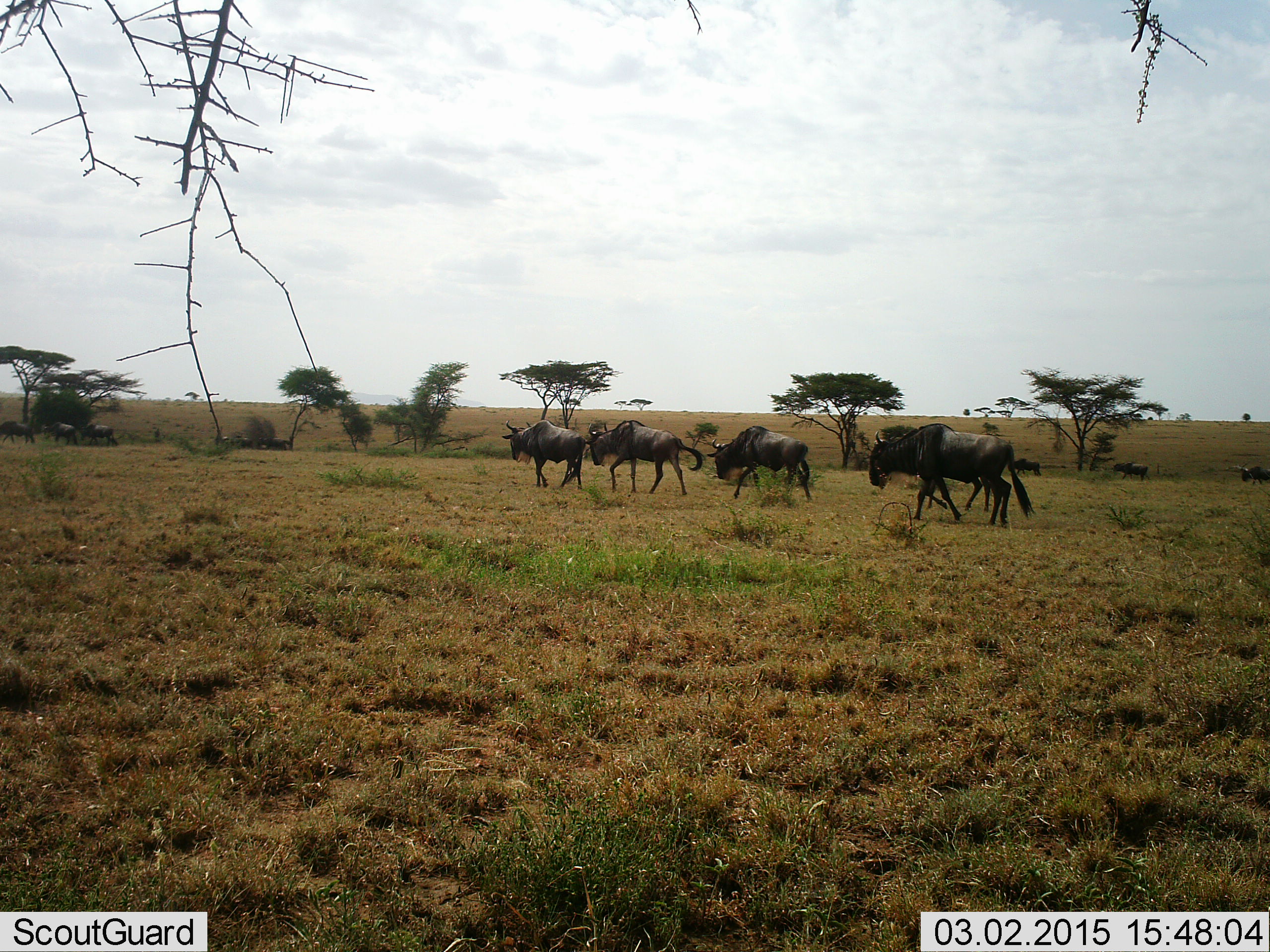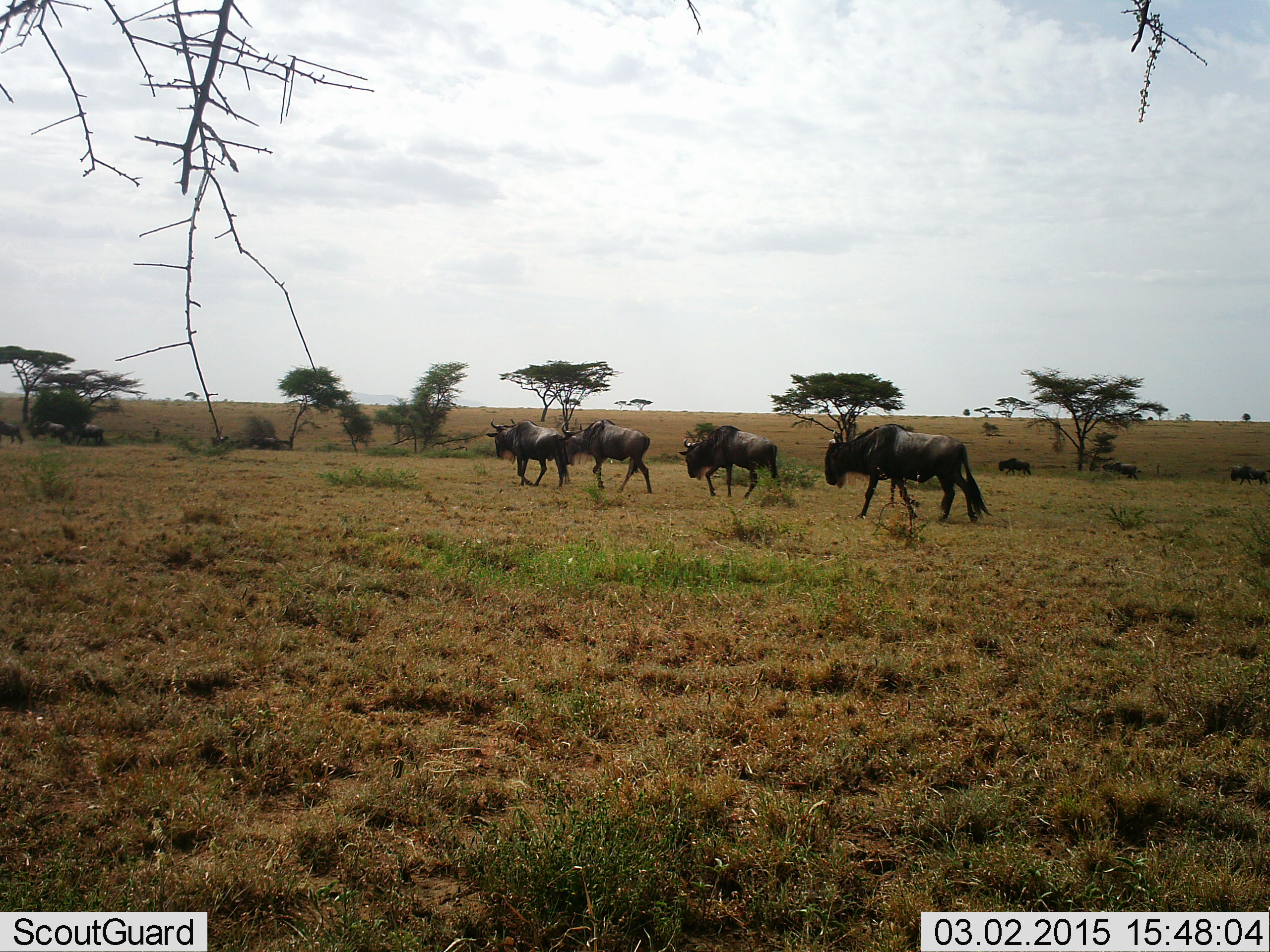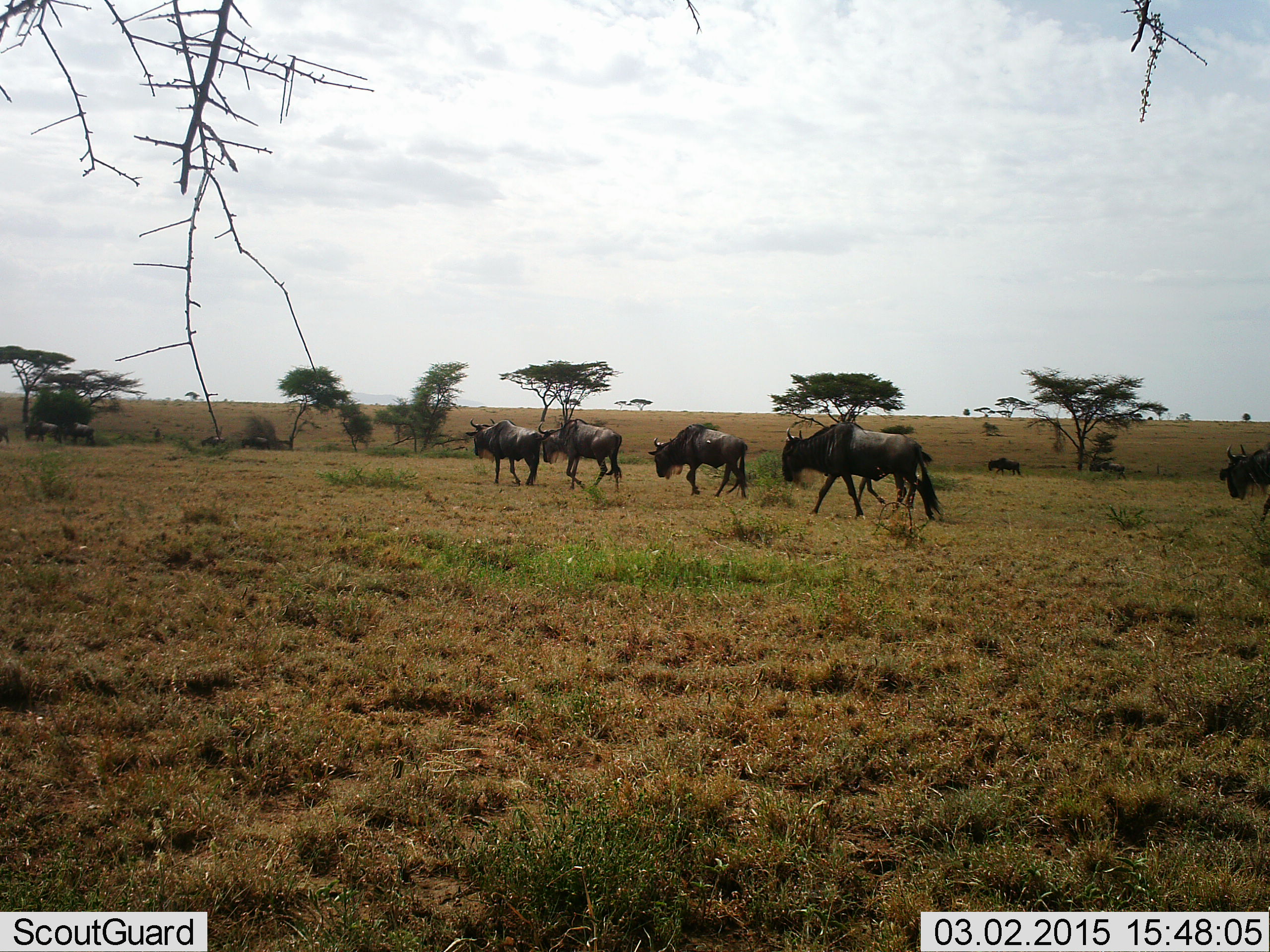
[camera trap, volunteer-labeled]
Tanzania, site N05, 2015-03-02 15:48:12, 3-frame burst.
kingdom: Animalia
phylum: Chordata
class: Mammalia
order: Artiodactyla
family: Bovidae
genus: Connochaetes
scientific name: Connochaetes taurinus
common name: blue wildebeest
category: wildebeest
Wildebeest (blue wildebeest) (Connochaetes taurinus), count 11-50. Behavior (volunteer vote fractions): standing 0%, resting 0%, moving 100%, interacting 0%. Young present (vote fraction): 0%. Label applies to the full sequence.